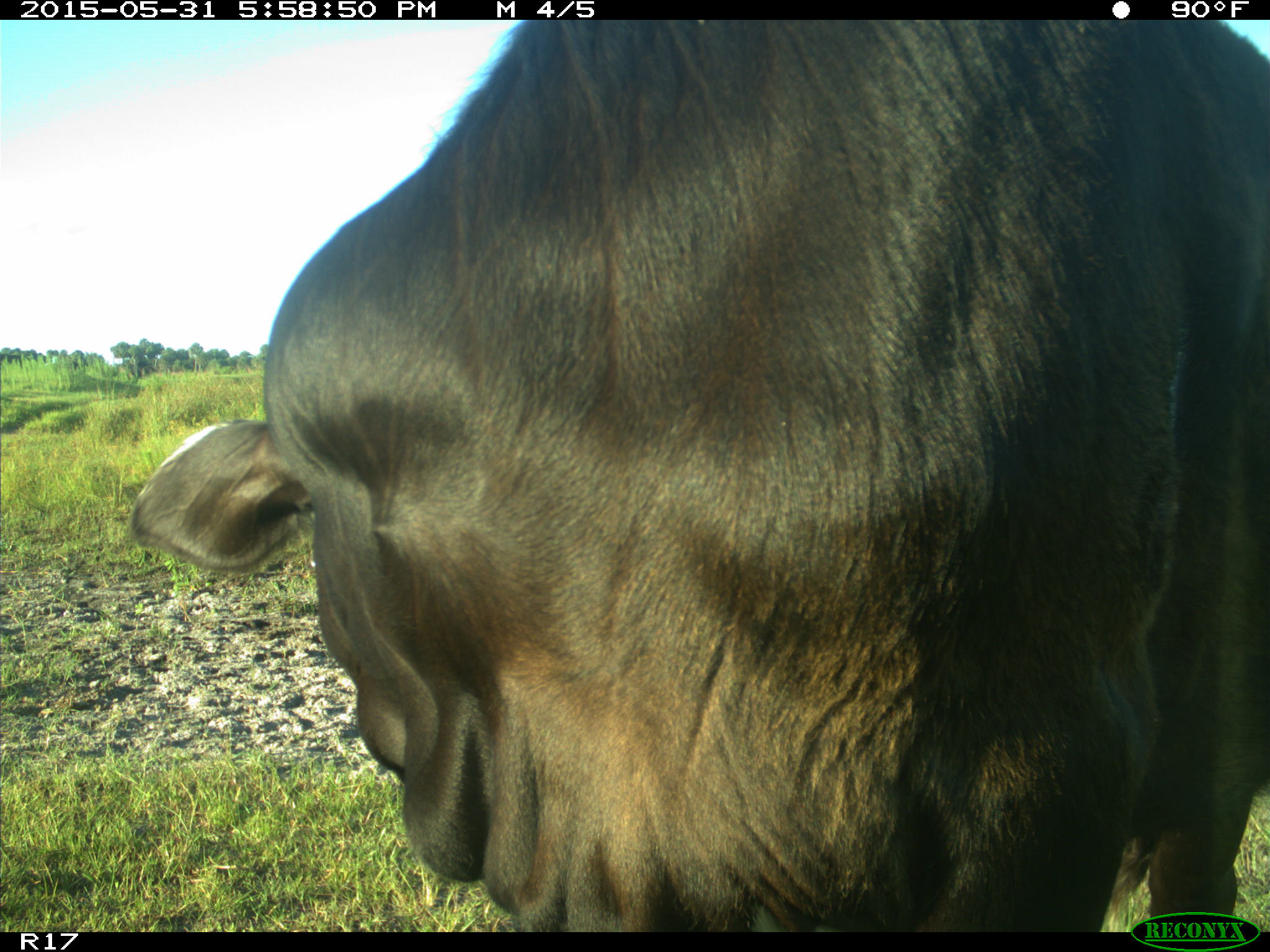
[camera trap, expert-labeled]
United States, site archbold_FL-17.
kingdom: Animalia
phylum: Chordata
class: Mammalia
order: Artiodactyla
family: Bovidae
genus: Bos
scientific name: Bos taurus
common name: domestic cow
Bos taurus (domestic cow).